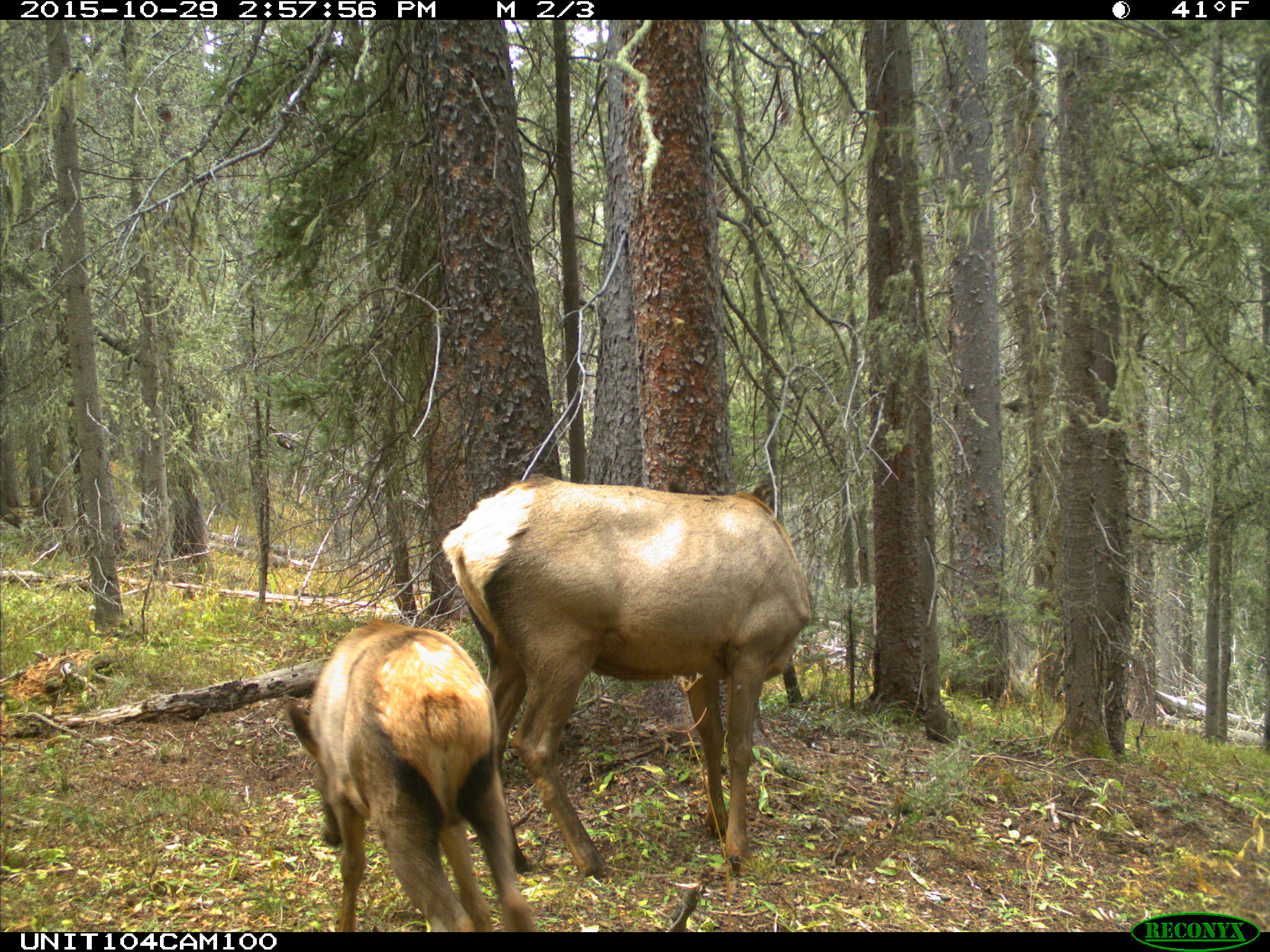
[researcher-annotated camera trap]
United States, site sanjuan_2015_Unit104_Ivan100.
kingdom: Animalia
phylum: Chordata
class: Mammalia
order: Artiodactyla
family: Cervidae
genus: Cervus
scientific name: Cervus elaphus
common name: red deer